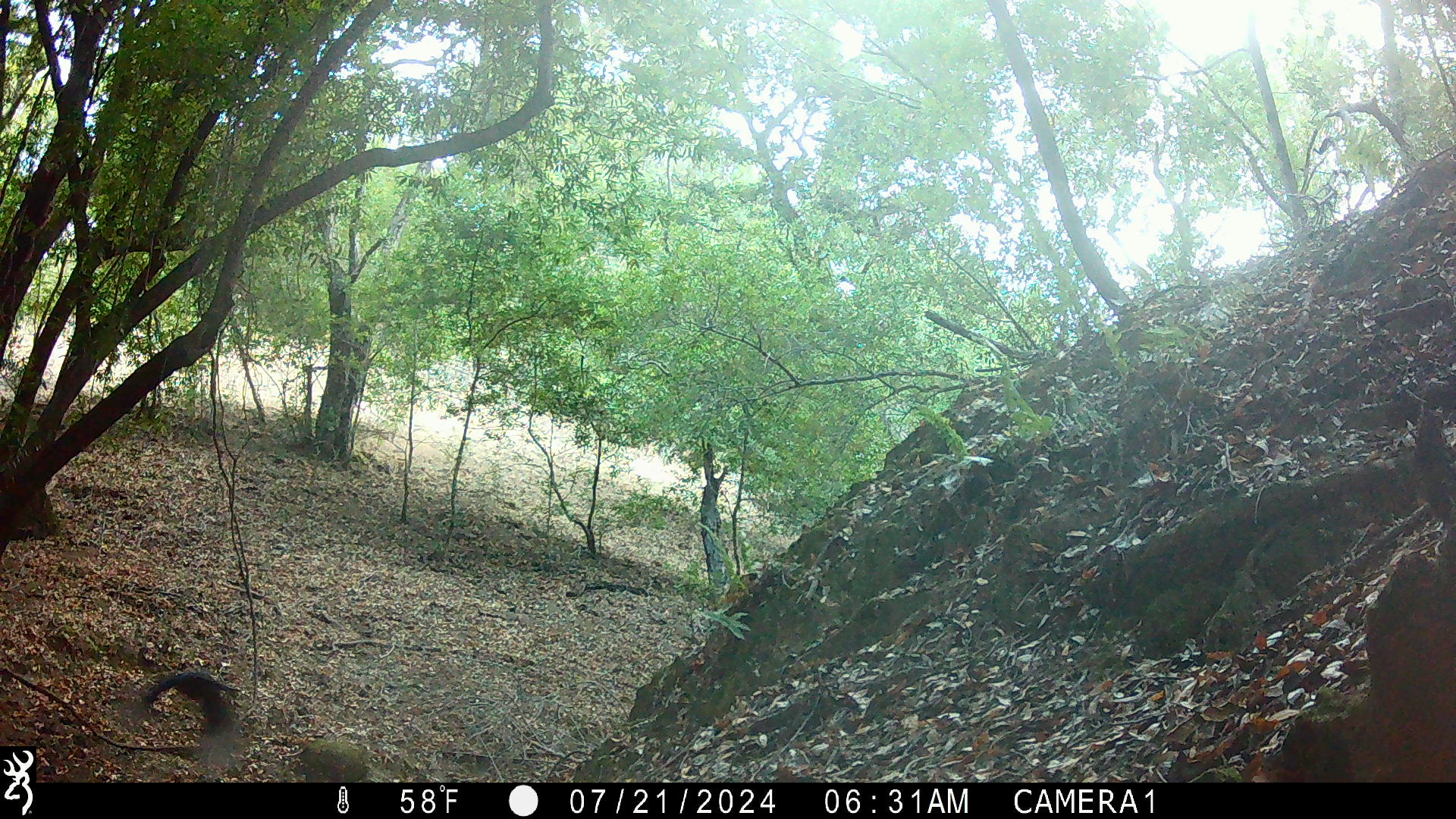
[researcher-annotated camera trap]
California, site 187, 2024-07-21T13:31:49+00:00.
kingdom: Animalia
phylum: Chordata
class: Aves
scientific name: Aves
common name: bird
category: unknown bird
Unknown bird (bird) (Aves).